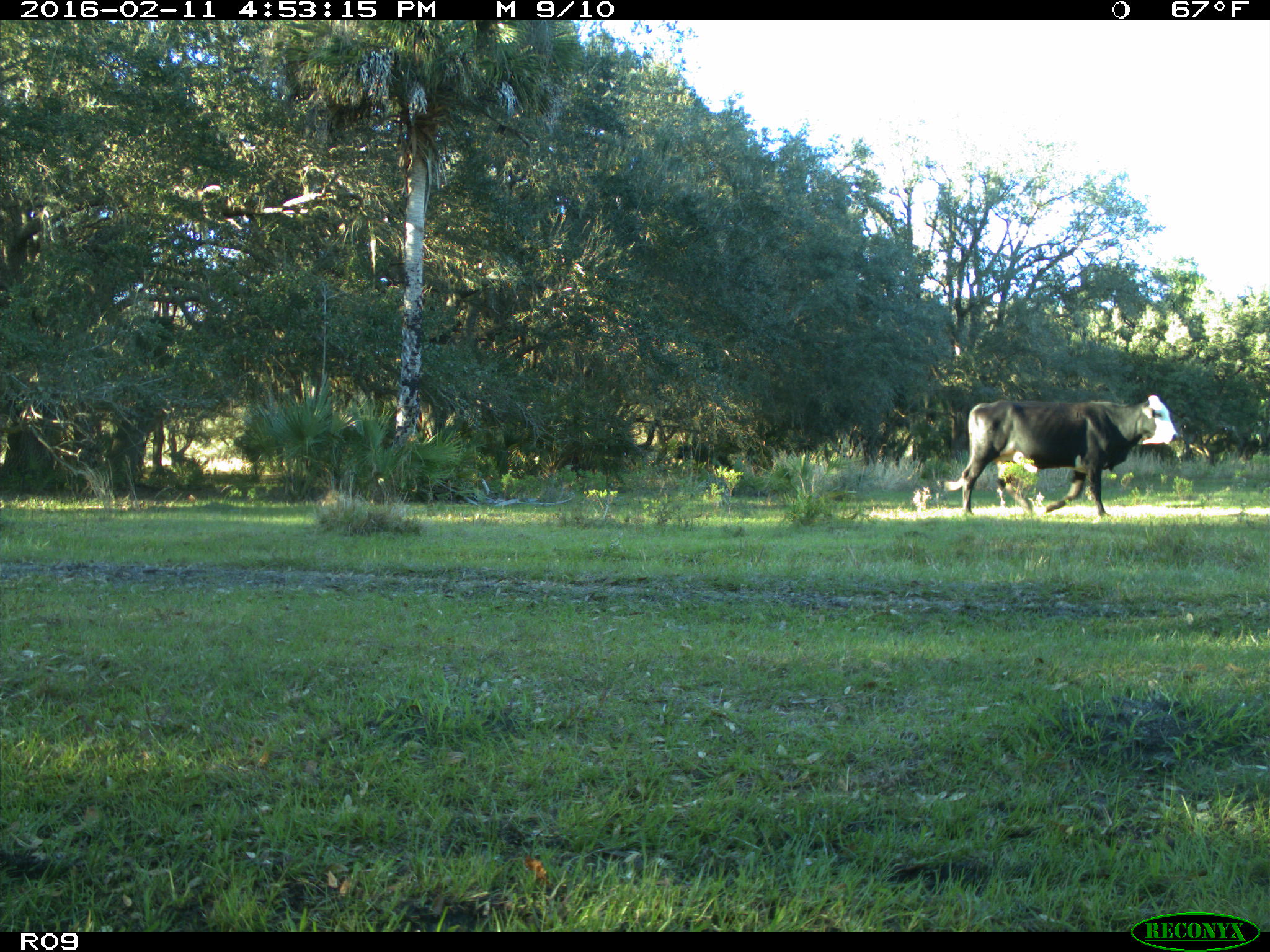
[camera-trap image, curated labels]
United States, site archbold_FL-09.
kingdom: Animalia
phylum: Chordata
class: Mammalia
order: Artiodactyla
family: Bovidae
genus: Bos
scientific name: Bos taurus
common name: domestic cow